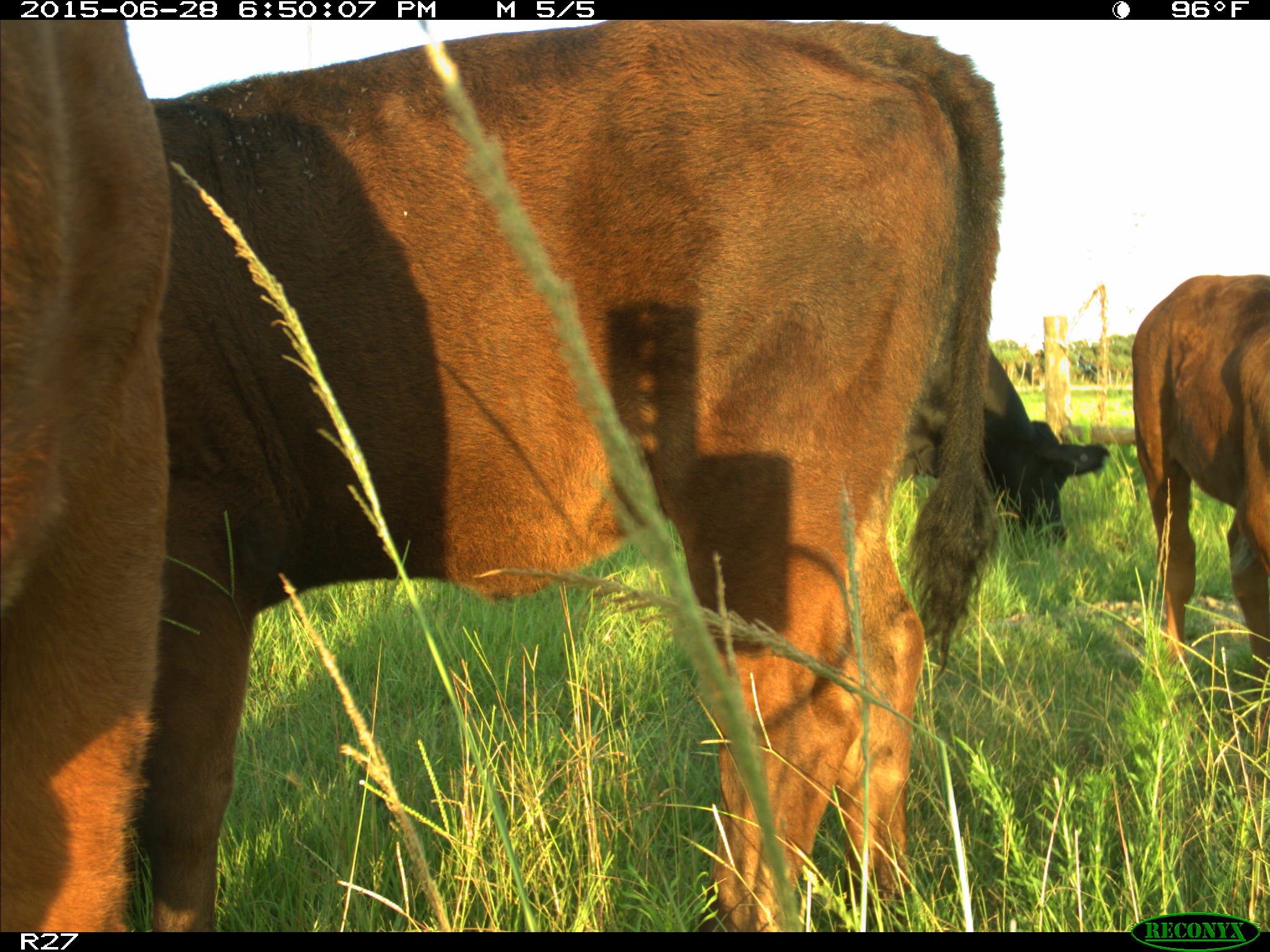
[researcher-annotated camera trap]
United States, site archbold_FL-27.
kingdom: Animalia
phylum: Chordata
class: Mammalia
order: Artiodactyla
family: Bovidae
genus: Bos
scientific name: Bos taurus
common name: domestic cow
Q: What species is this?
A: Bos taurus (domestic cow).